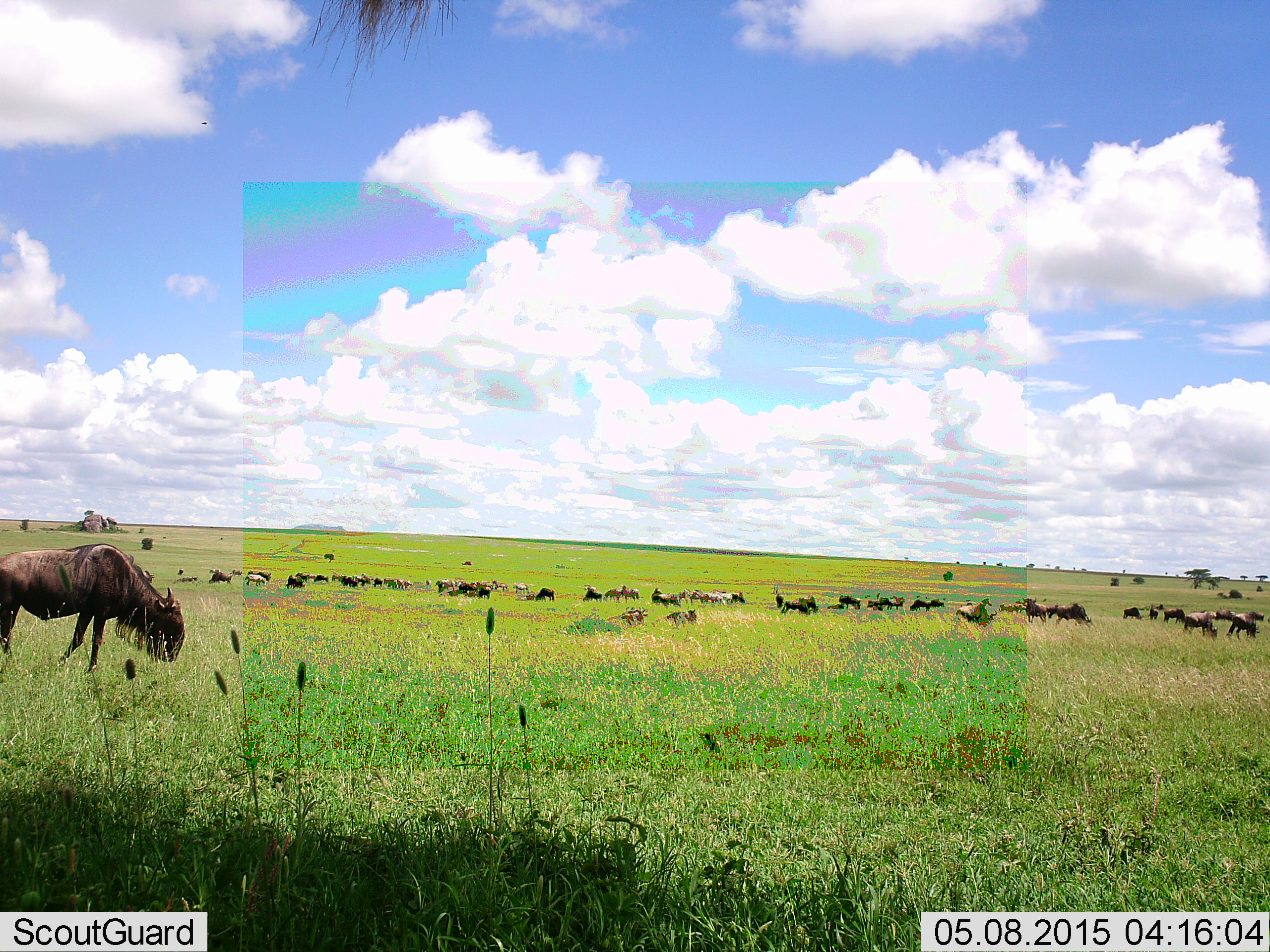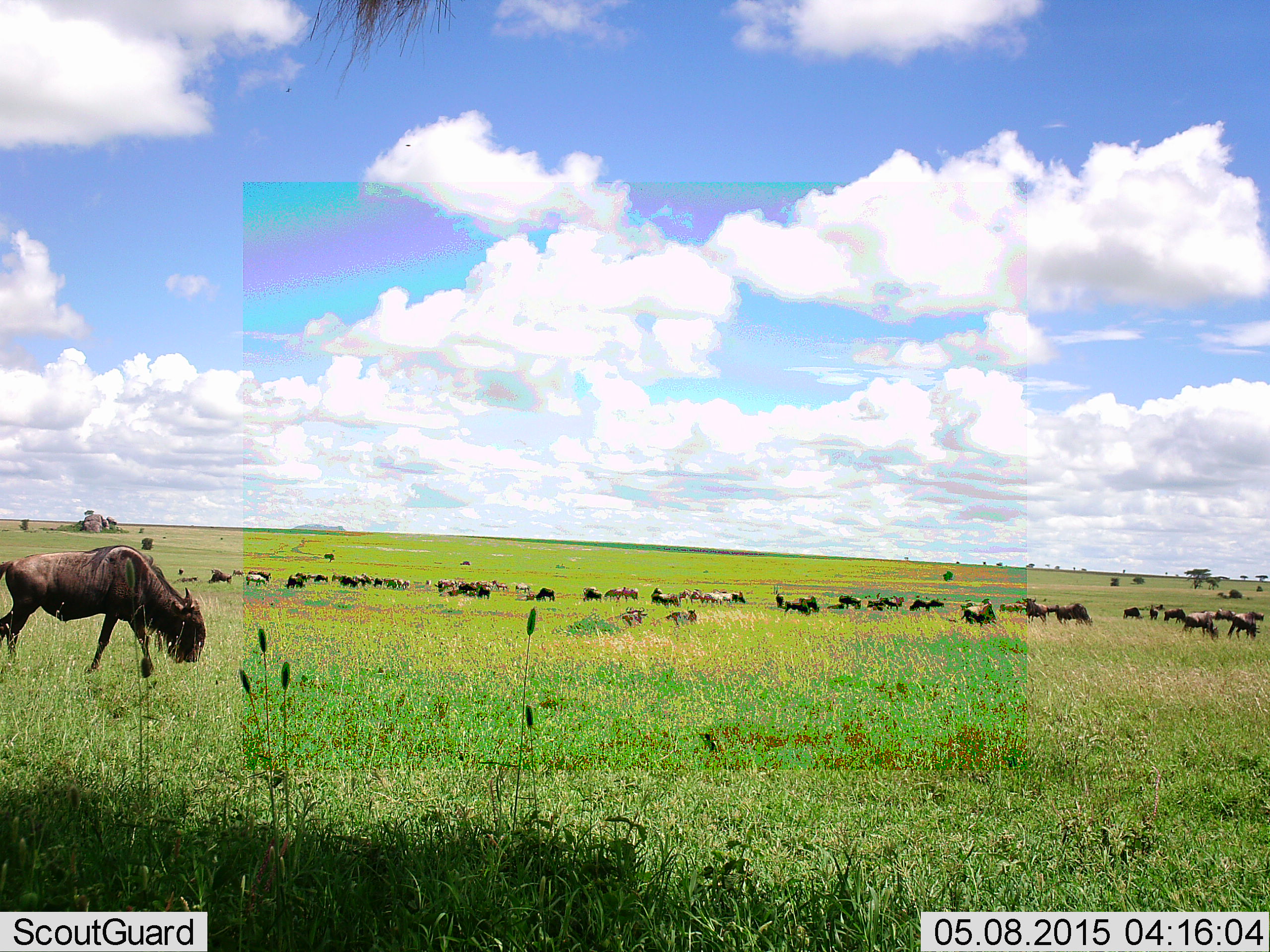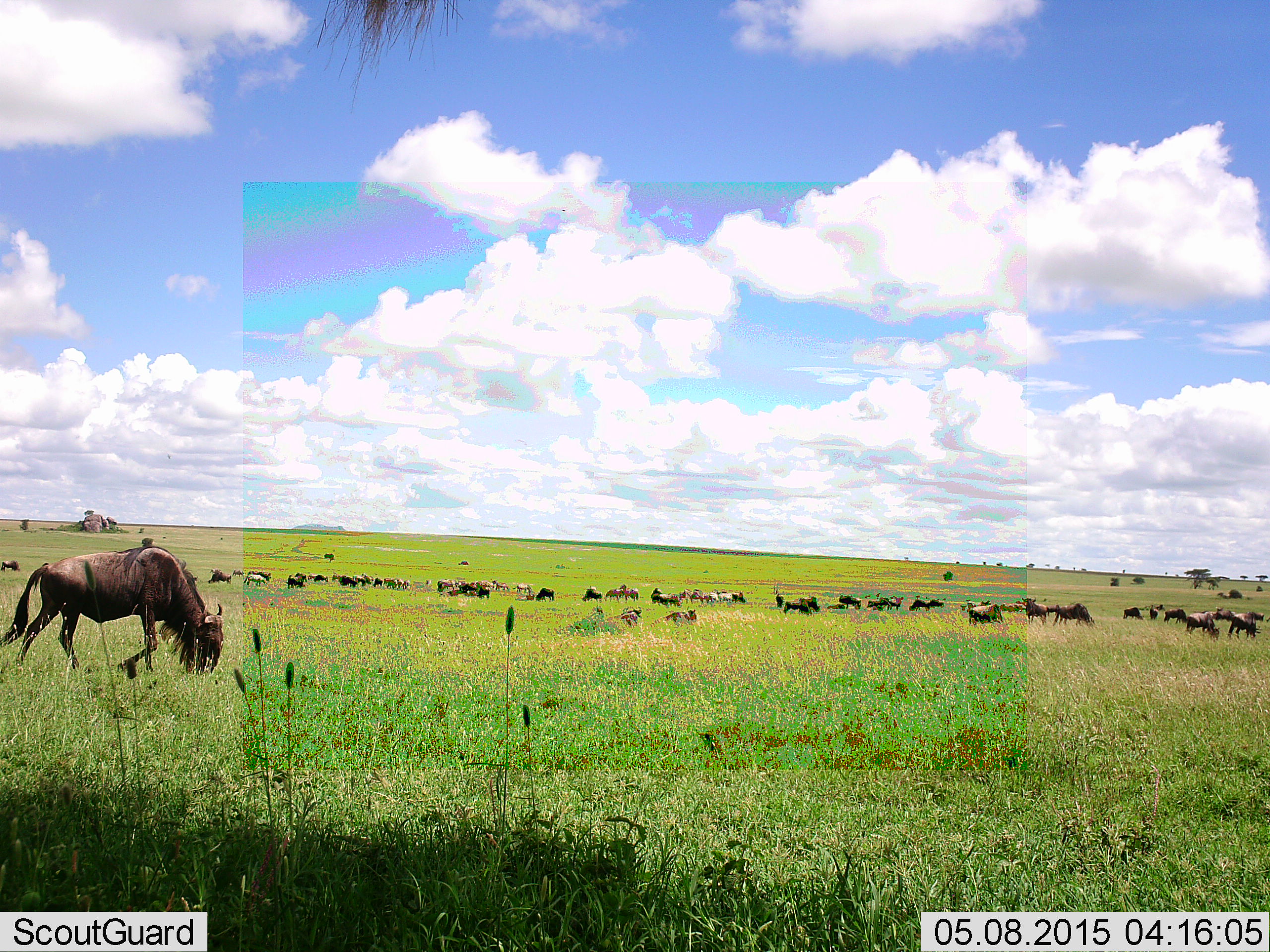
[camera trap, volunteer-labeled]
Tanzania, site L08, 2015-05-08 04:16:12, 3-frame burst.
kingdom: Animalia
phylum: Chordata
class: Mammalia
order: Artiodactyla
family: Bovidae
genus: Connochaetes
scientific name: Connochaetes taurinus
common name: blue wildebeest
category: wildebeest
Wildebeest (blue wildebeest) (Connochaetes taurinus), count 11-50. Behavior (volunteer vote fractions): standing 58%, resting 50%, moving 50%, interacting 8%. Young present (vote fraction): 8%. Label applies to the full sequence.